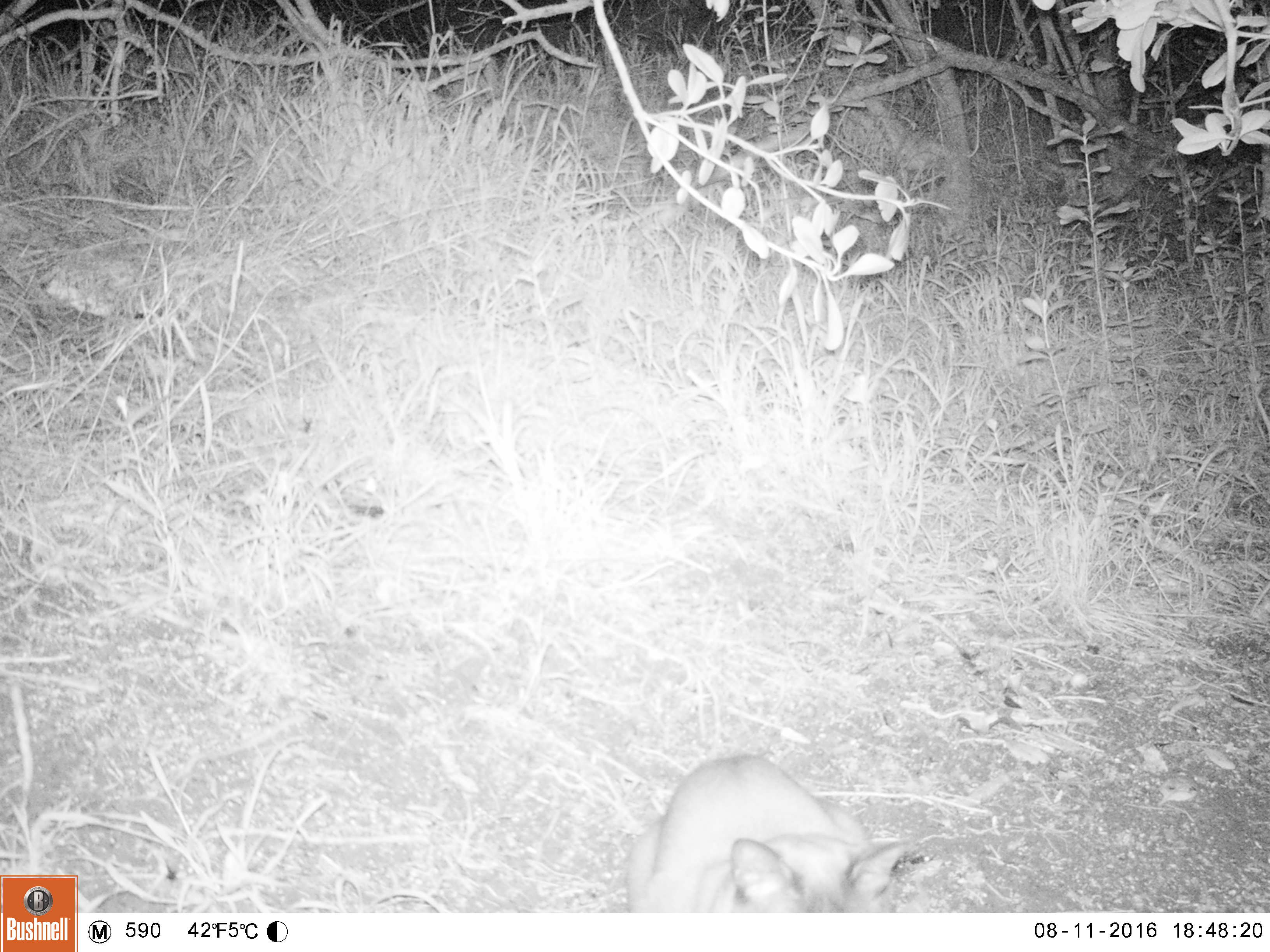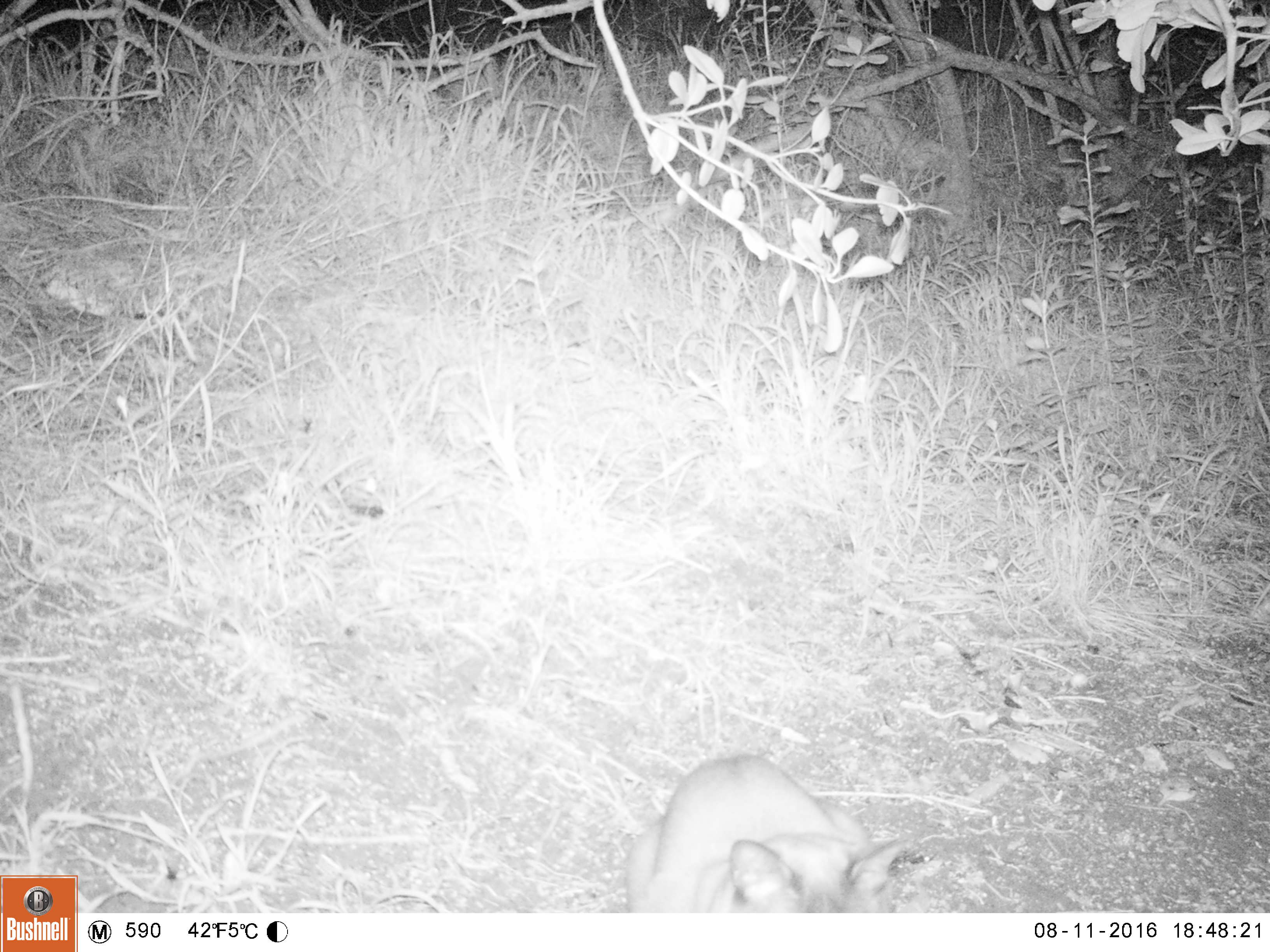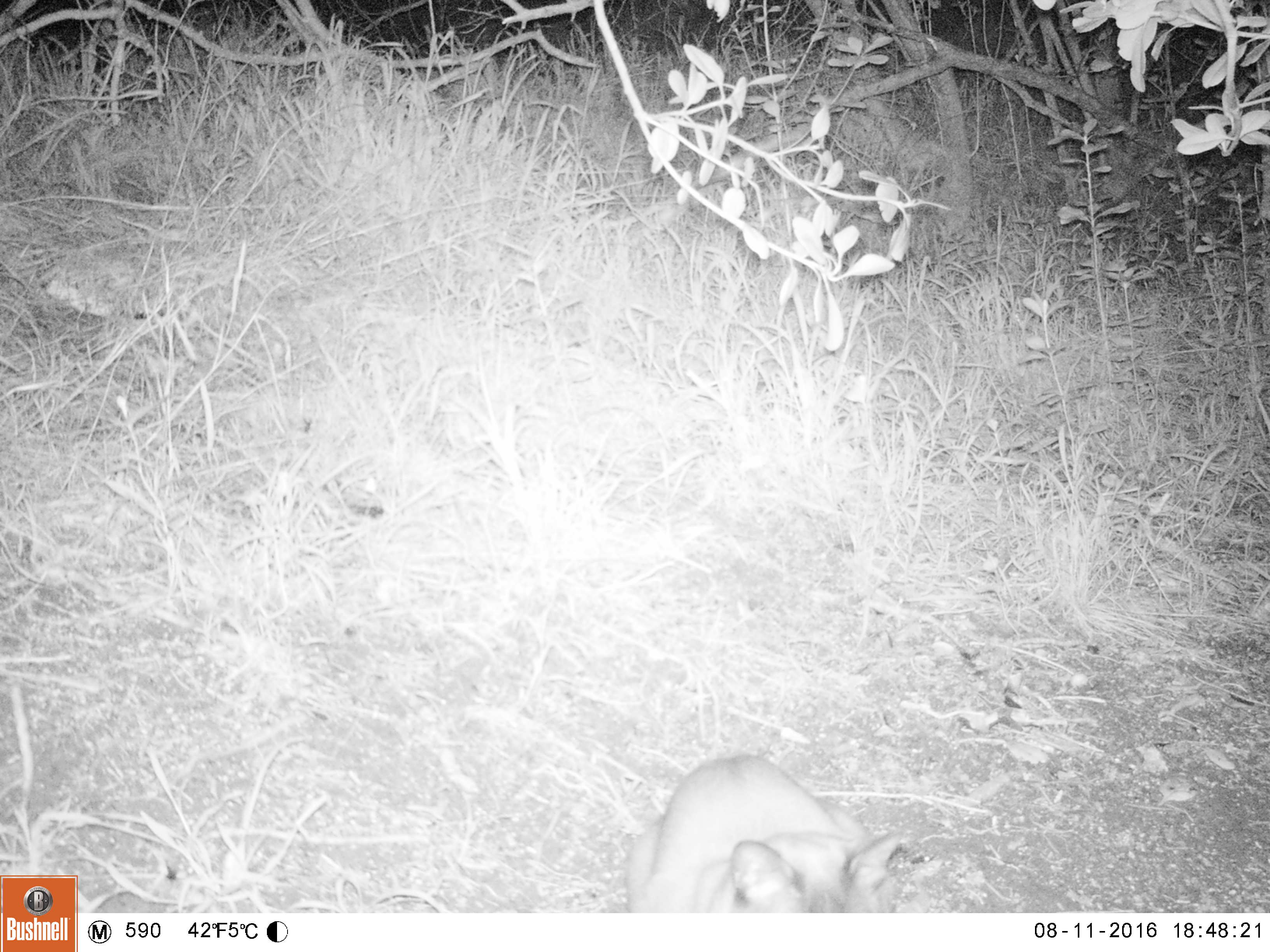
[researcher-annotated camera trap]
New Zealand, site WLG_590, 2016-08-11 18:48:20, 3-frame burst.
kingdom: Animalia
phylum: Chordata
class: Mammalia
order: Carnivora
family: Felidae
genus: Felis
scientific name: Felis catus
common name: domestic cat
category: cat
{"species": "cat (domestic cat) (Felis catus)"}